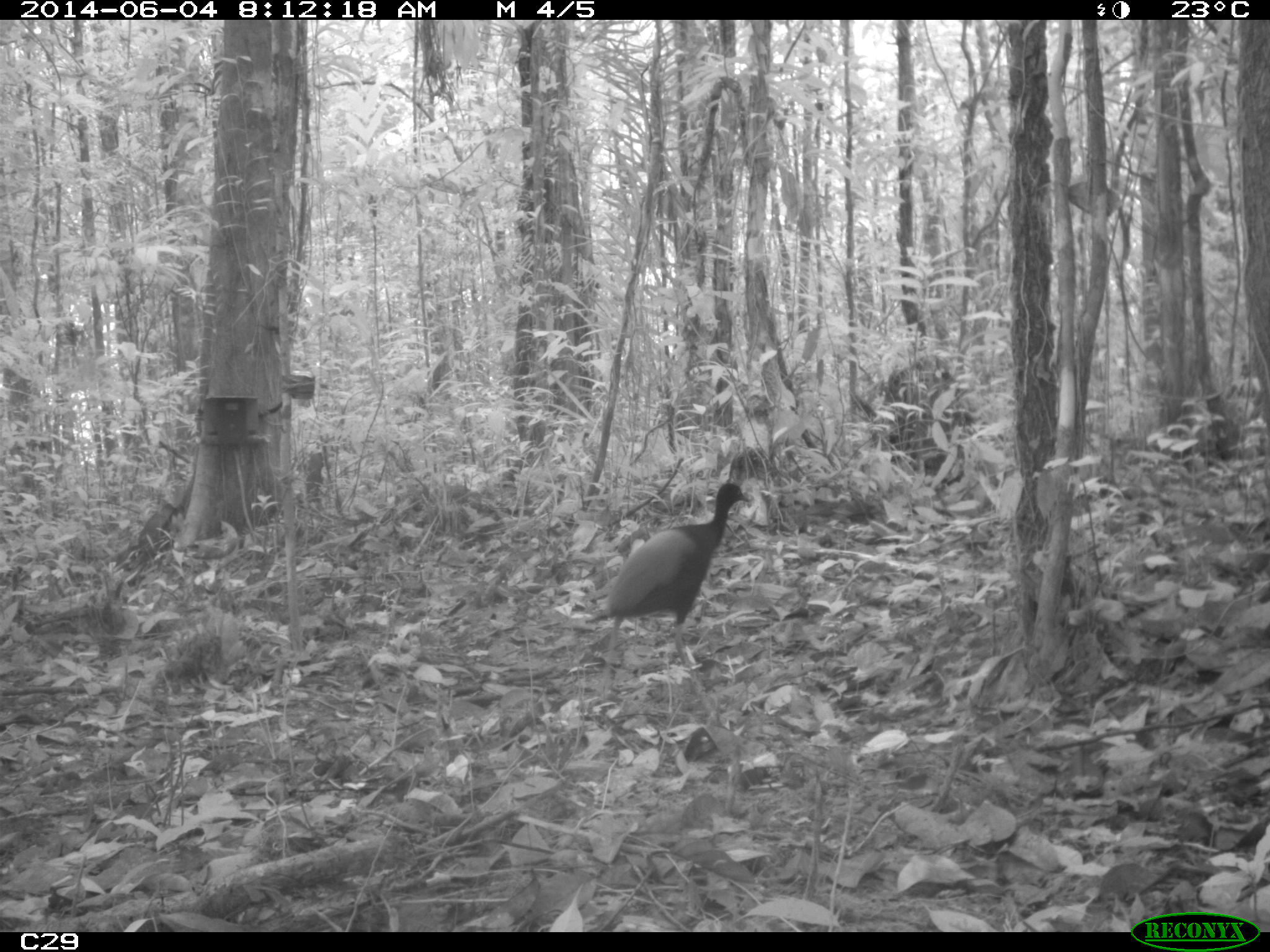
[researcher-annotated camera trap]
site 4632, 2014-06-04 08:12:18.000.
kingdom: Animalia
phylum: Chordata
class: Aves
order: Gruiformes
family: Psophiidae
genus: Psophia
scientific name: Psophia crepitans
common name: gray-winged trumpeter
Psophia crepitans (gray-winged trumpeter), count 2, age adult.